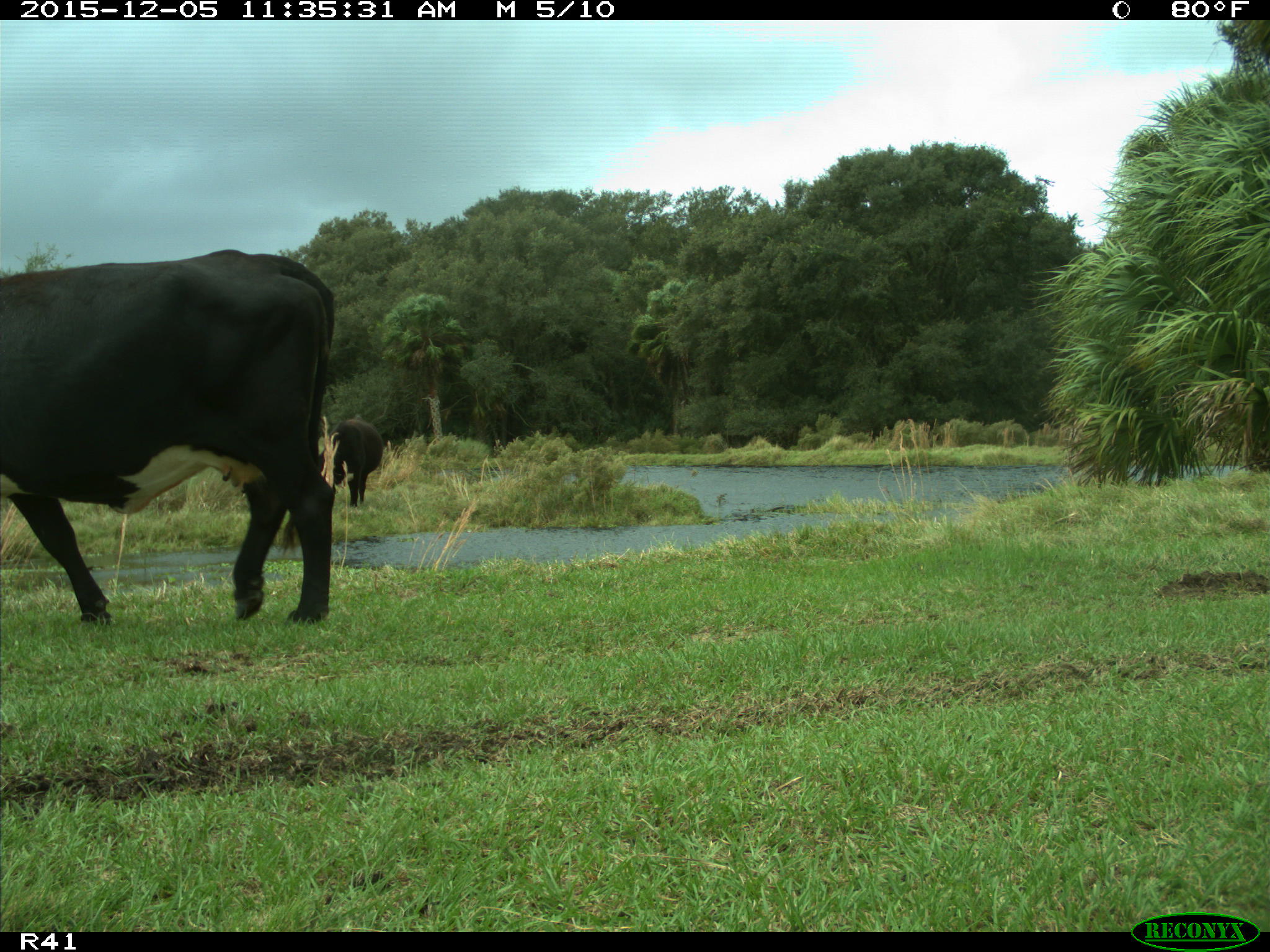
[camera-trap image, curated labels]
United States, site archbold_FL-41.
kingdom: Animalia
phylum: Chordata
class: Mammalia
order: Artiodactyla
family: Bovidae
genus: Bos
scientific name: Bos taurus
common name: domestic cow